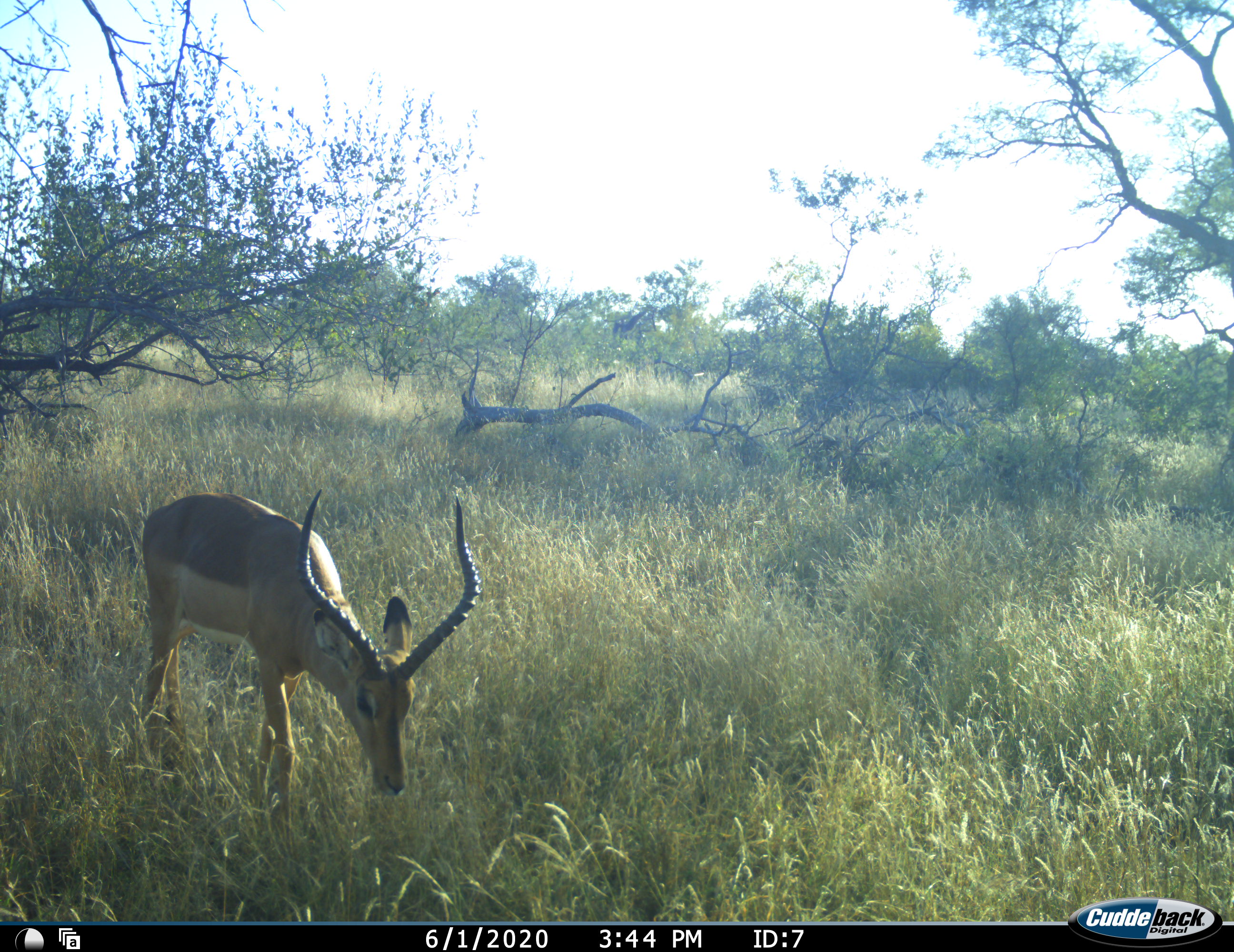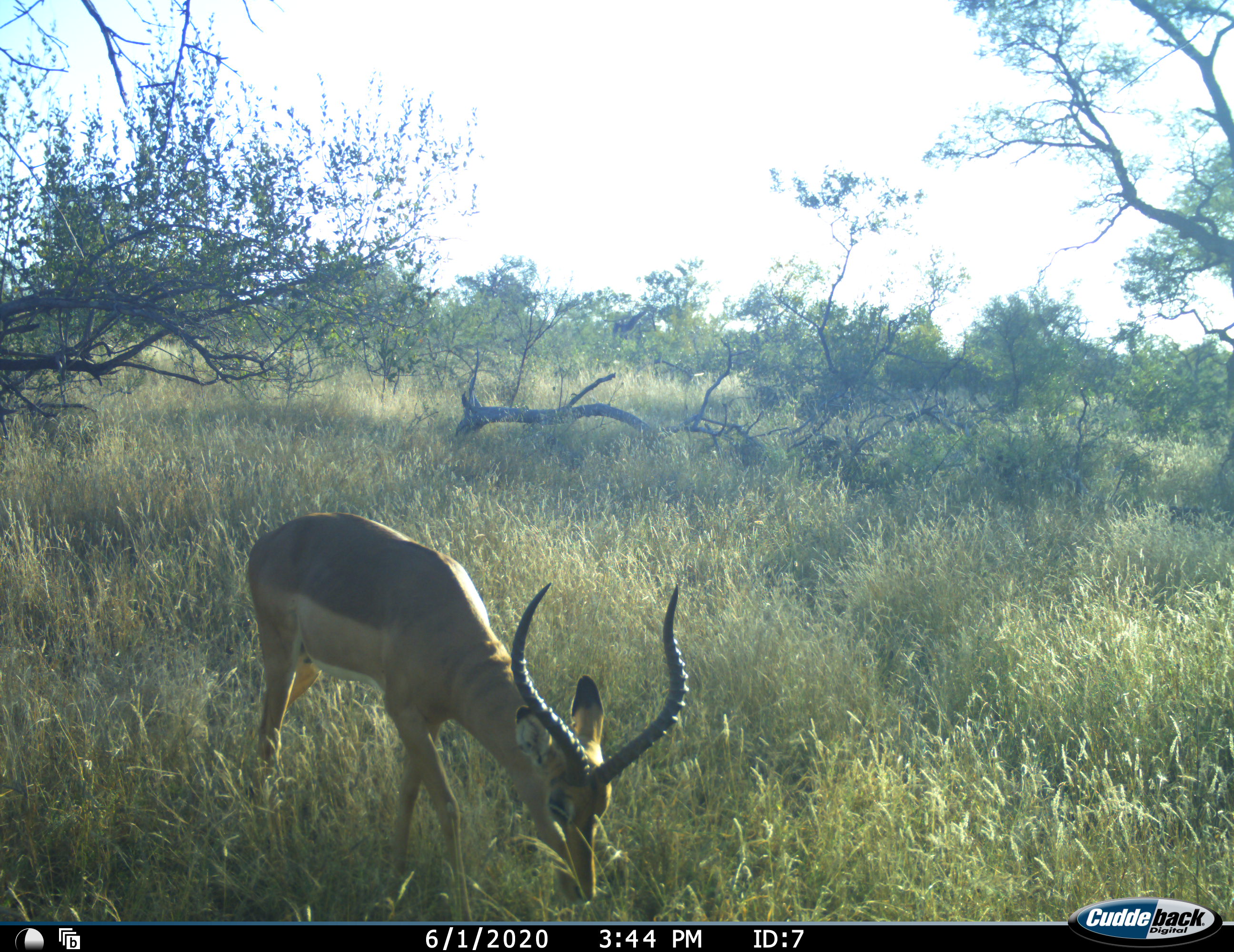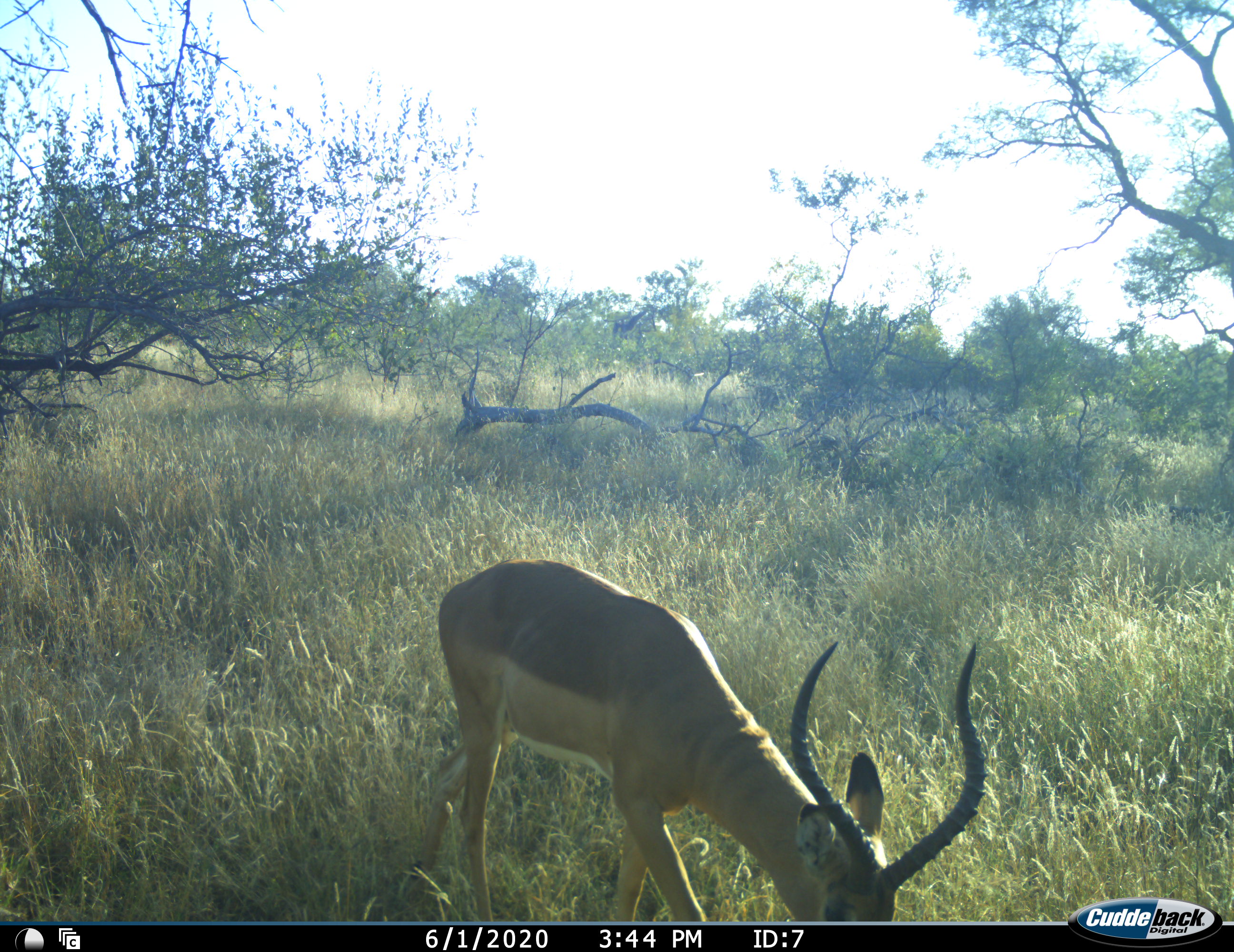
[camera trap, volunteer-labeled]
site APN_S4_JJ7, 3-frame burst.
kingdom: Animalia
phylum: Chordata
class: Mammalia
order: Artiodactyla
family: Bovidae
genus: Aepyceros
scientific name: Aepyceros melampus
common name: impala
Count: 1.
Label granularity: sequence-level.